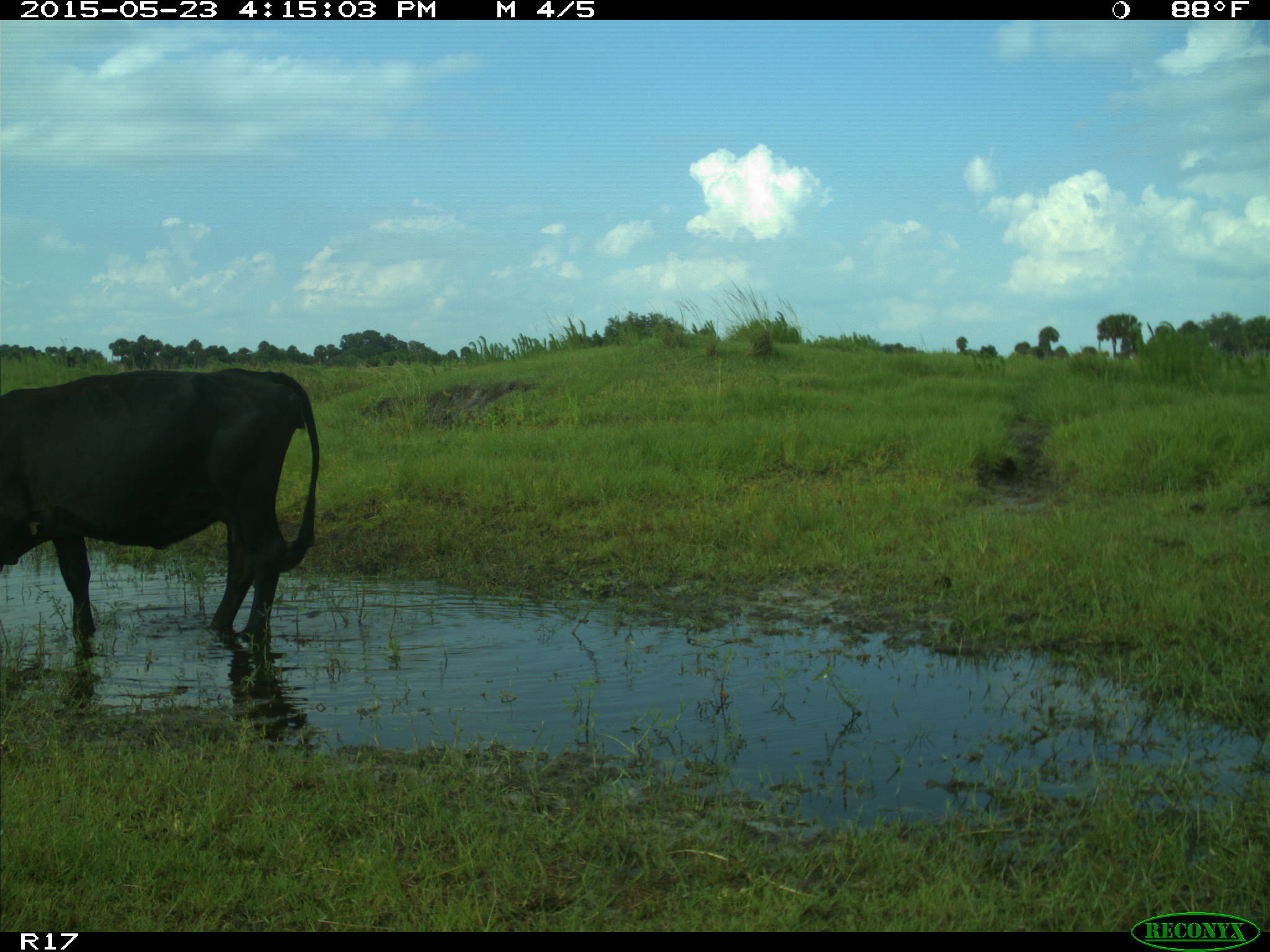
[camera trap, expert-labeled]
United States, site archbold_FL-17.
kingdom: Animalia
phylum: Chordata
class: Mammalia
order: Artiodactyla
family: Bovidae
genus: Bos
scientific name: Bos taurus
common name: domestic cow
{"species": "Bos taurus (domestic cow)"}